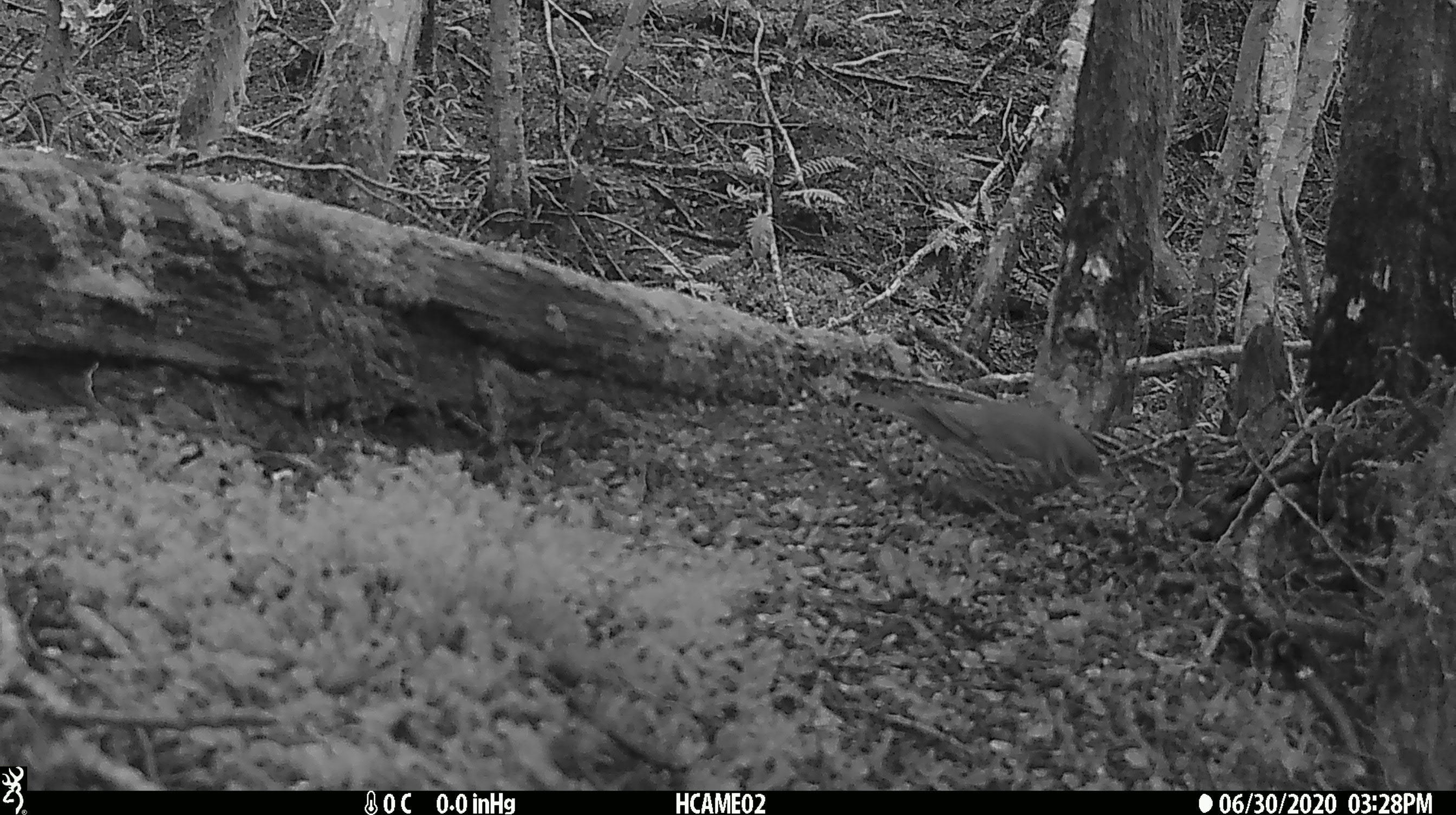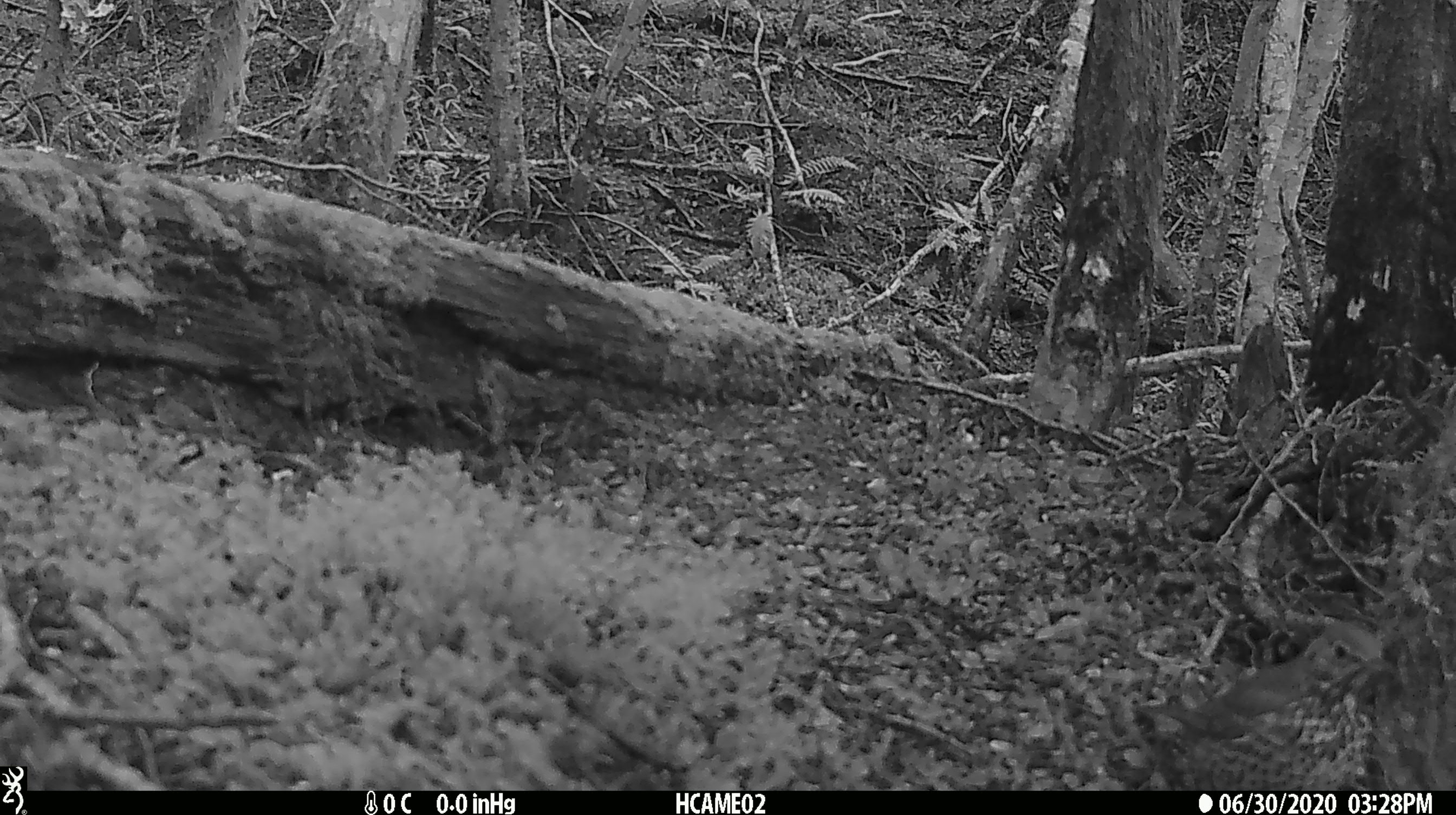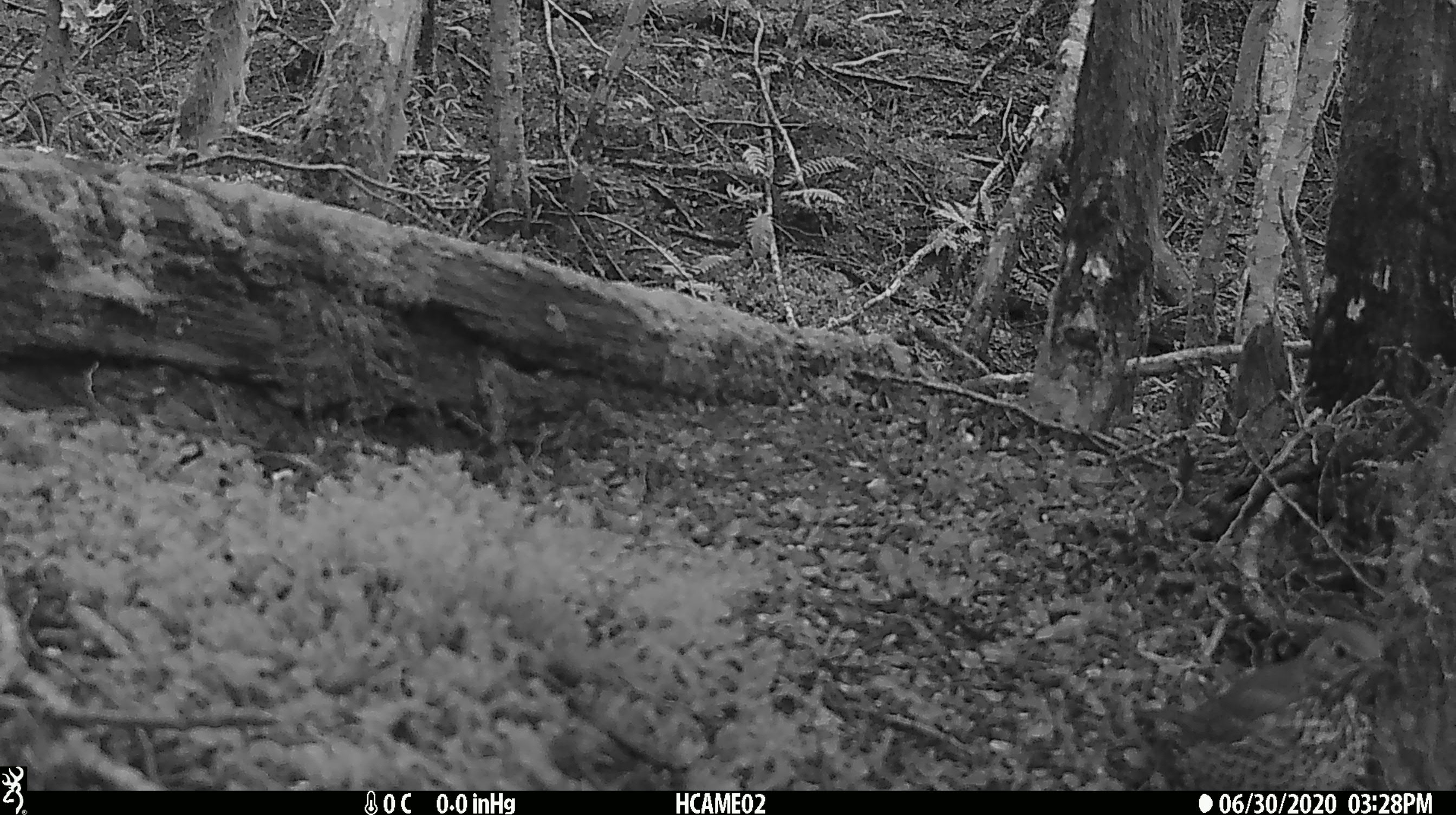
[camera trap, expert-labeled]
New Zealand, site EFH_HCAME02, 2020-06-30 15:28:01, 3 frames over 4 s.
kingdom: Animalia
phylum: Chordata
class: Aves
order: Passeriformes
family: Turdidae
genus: Turdus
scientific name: Turdus philomelos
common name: song thrush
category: thrush